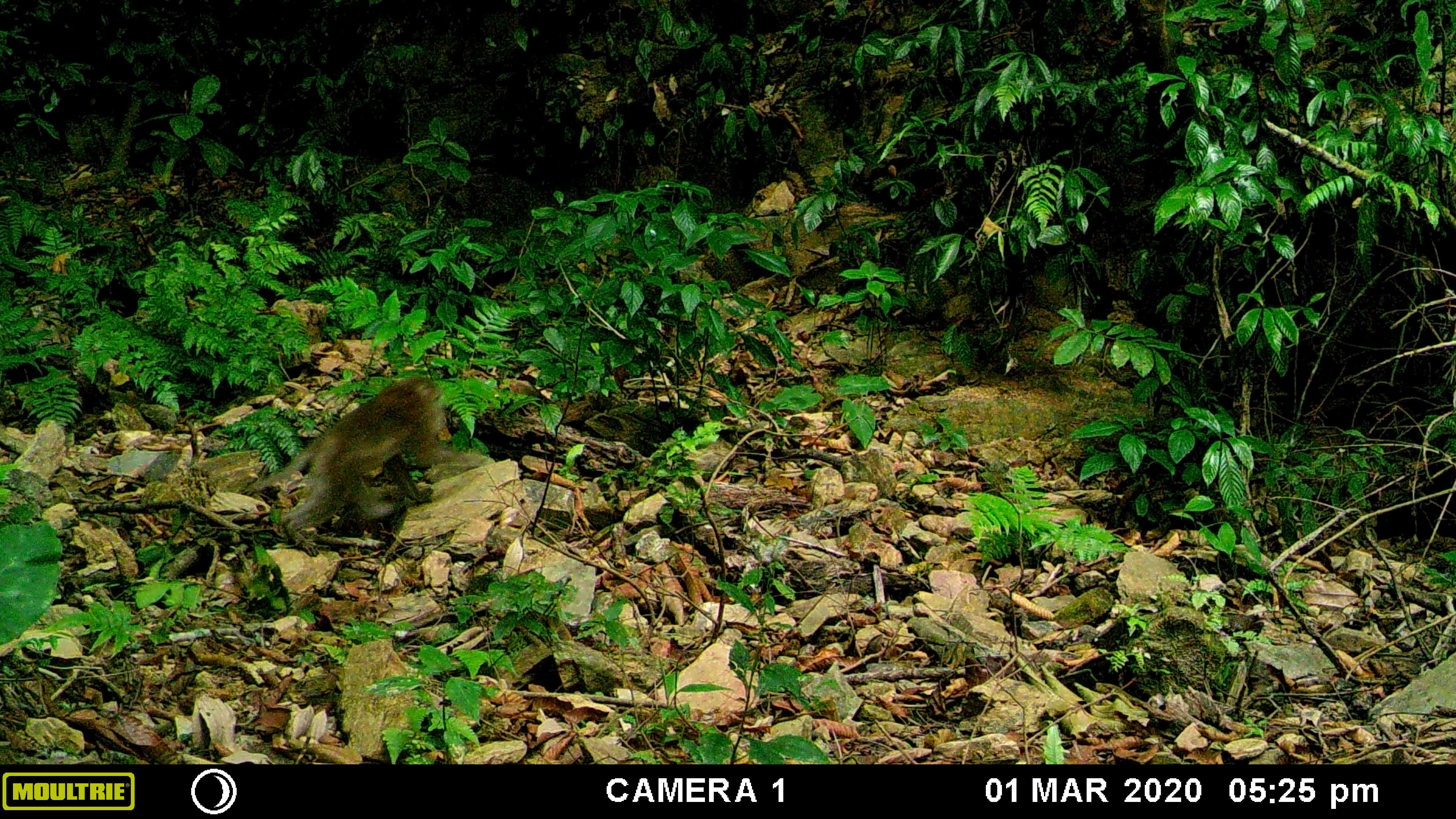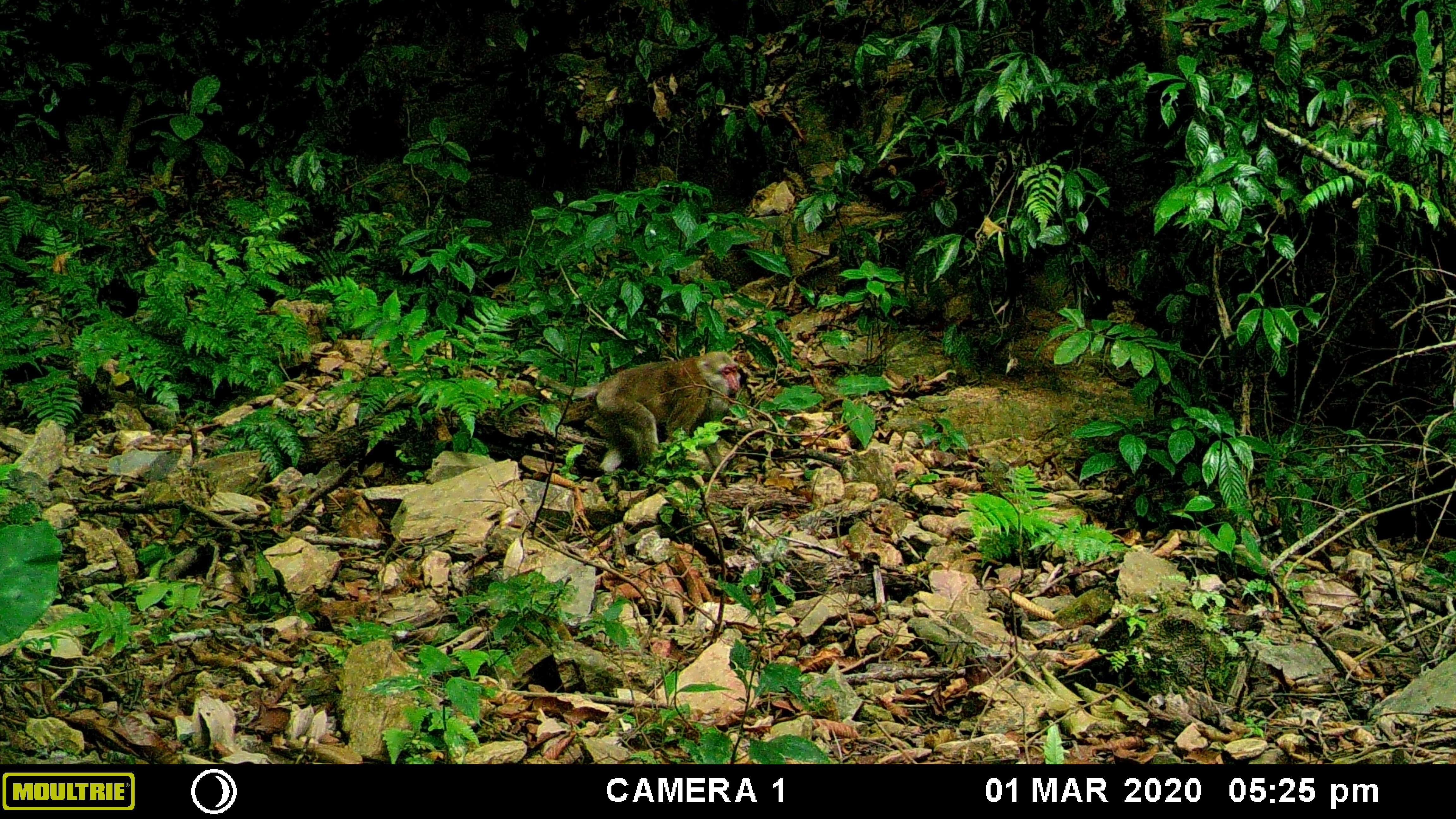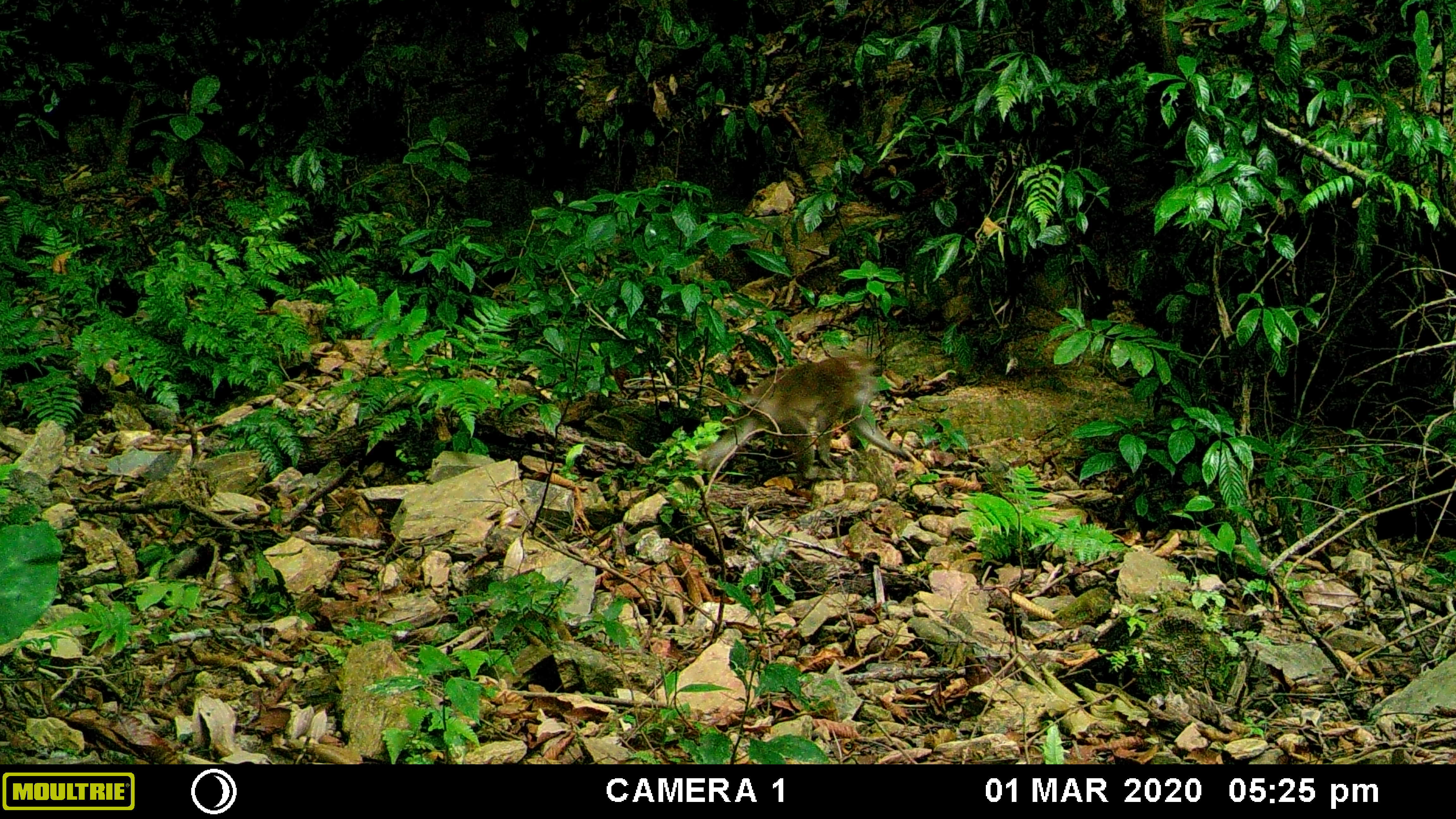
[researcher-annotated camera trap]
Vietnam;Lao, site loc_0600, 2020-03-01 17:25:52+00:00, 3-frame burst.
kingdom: Animalia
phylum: Chordata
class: Mammalia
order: Primates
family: Cercopithecidae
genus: Macaca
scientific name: Macaca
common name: macaques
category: assam or rhesus macaque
Assam or rhesus macaque (macaques) (Macaca). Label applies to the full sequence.